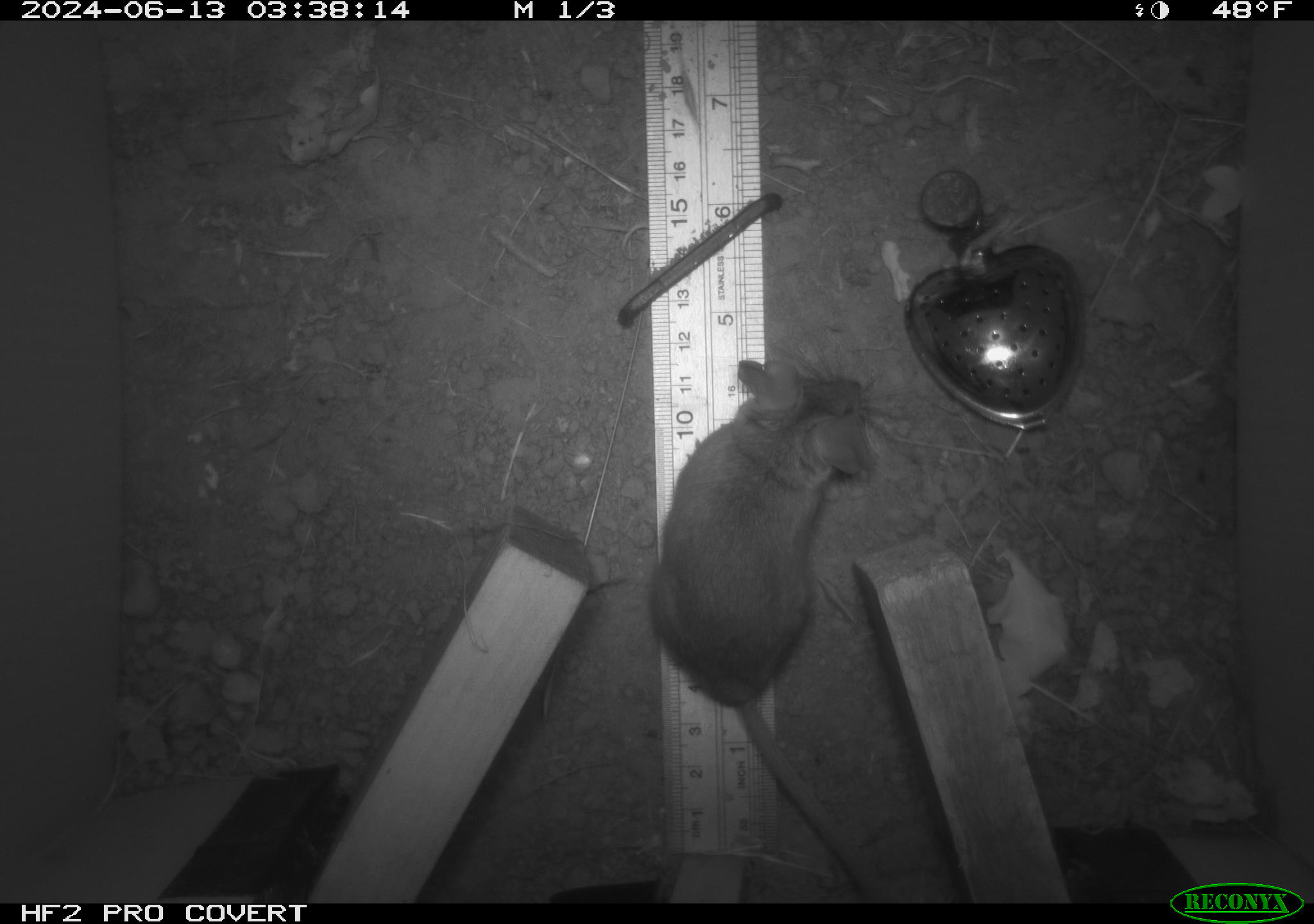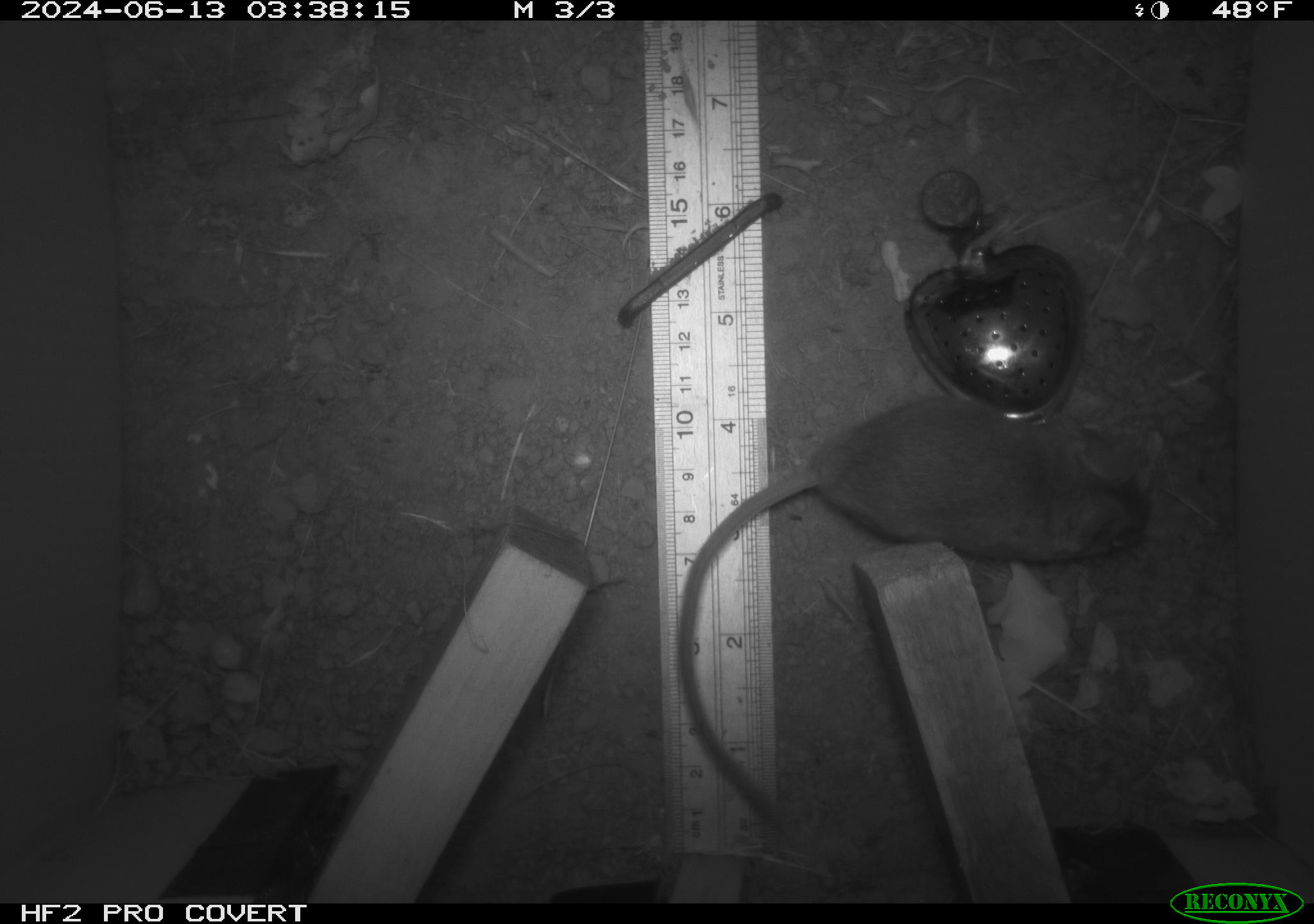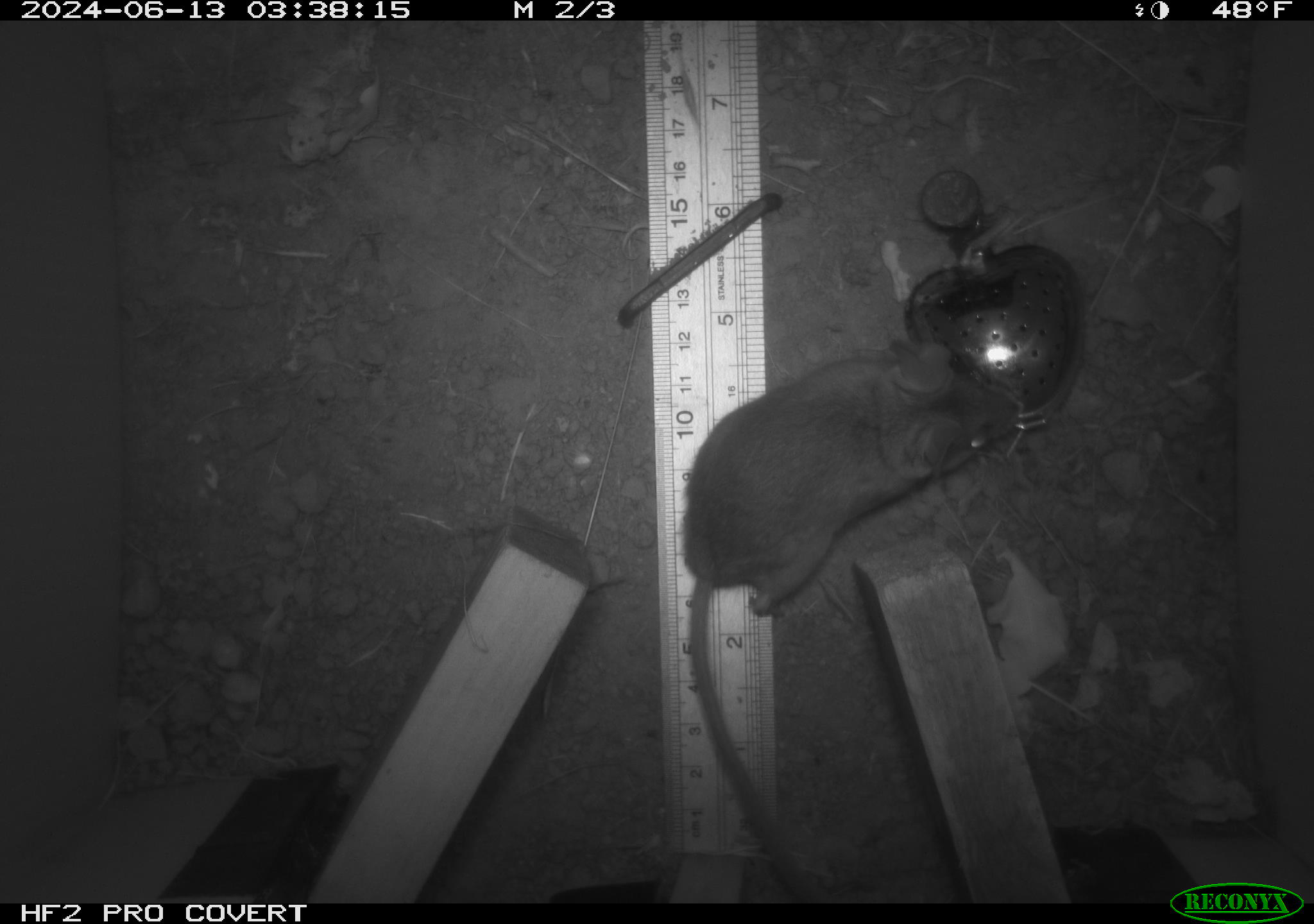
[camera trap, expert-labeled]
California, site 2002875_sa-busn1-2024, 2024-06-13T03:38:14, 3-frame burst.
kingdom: Animalia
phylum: Chordata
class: Mammalia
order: Rodentia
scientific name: Rodentia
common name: rodent